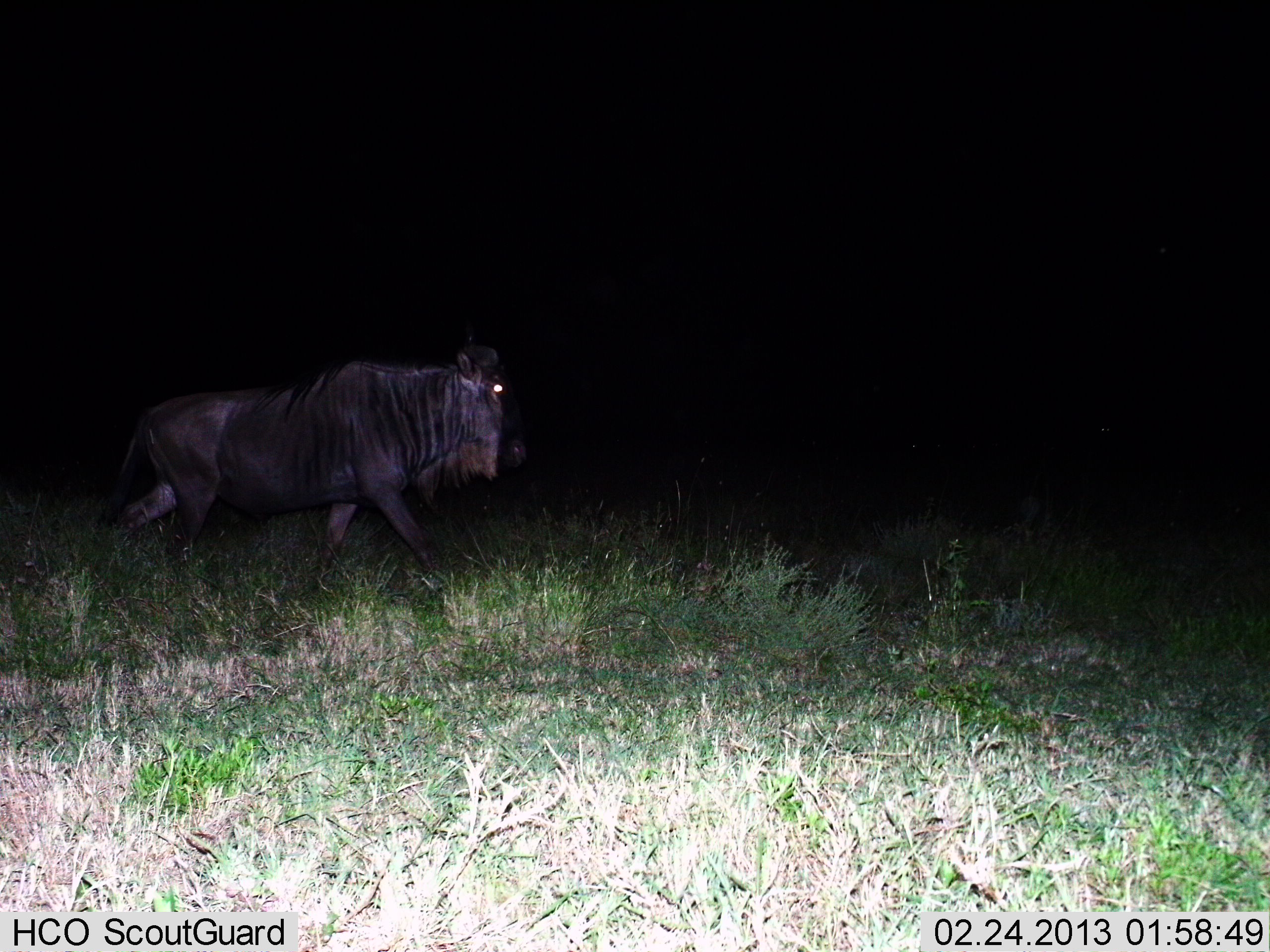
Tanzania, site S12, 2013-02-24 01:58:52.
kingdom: Animalia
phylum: Chordata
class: Mammalia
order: Artiodactyla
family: Bovidae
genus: Connochaetes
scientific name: Connochaetes taurinus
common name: blue wildebeest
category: wildebeest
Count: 1.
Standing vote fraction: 0%.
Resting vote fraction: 0%.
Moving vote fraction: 100%.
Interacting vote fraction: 0%.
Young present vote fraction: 0%.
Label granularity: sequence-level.